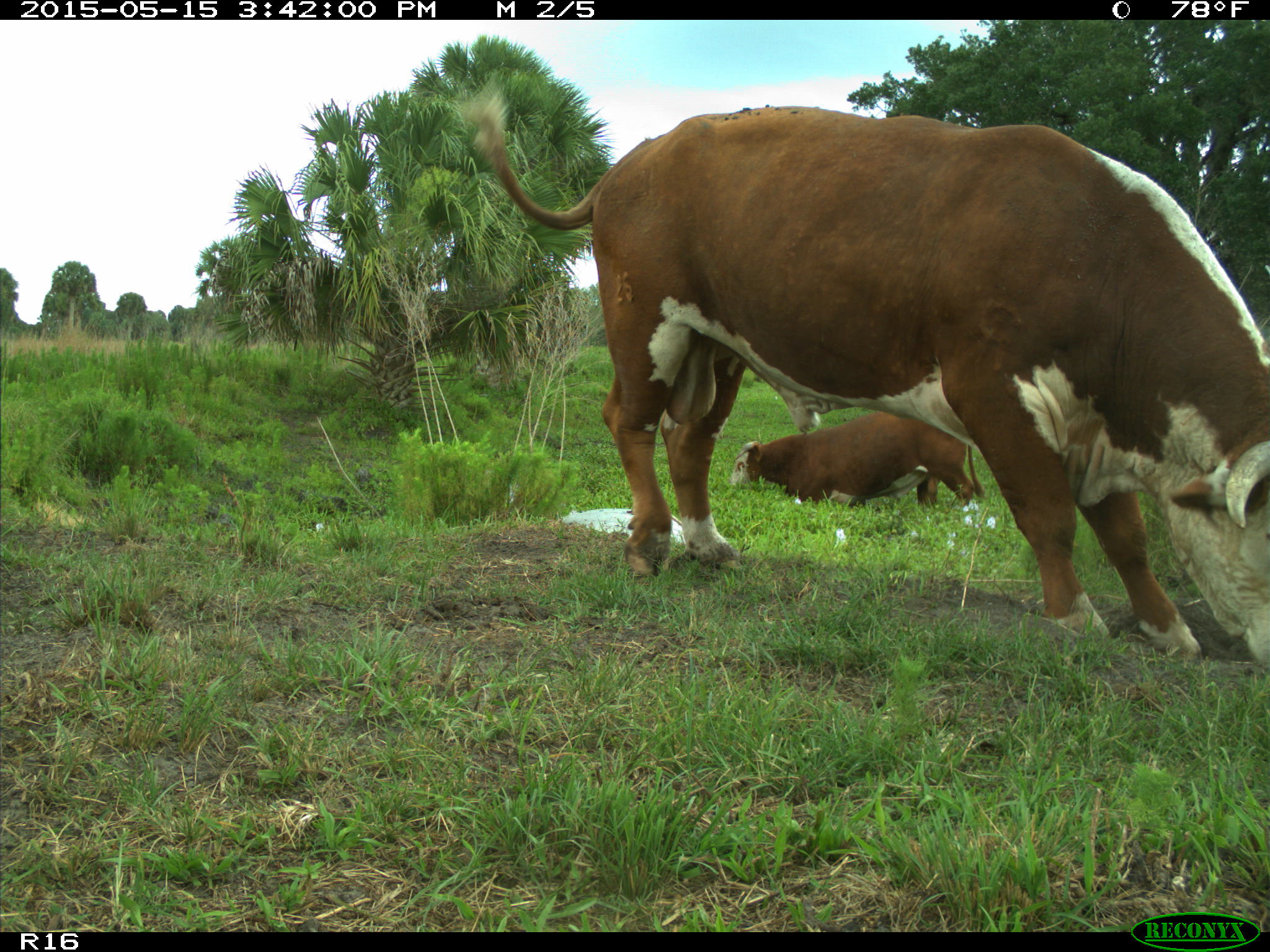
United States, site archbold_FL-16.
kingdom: Animalia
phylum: Chordata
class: Mammalia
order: Artiodactyla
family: Bovidae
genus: Bos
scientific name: Bos taurus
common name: domestic cow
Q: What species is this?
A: Bos taurus (domestic cow).